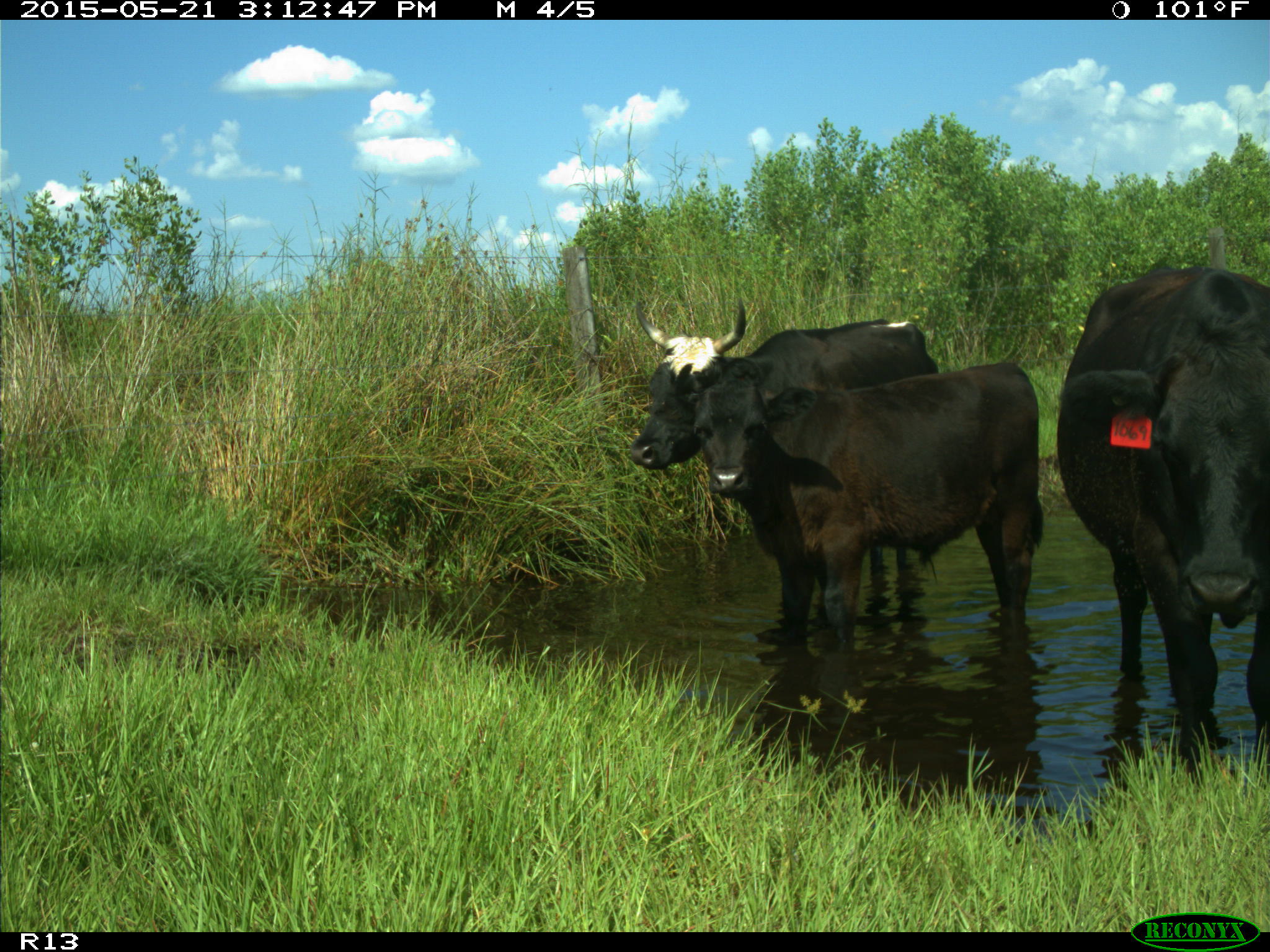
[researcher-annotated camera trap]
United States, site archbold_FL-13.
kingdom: Animalia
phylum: Chordata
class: Mammalia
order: Artiodactyla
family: Bovidae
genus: Bos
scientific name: Bos taurus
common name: domestic cow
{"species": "Bos taurus (domestic cow)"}